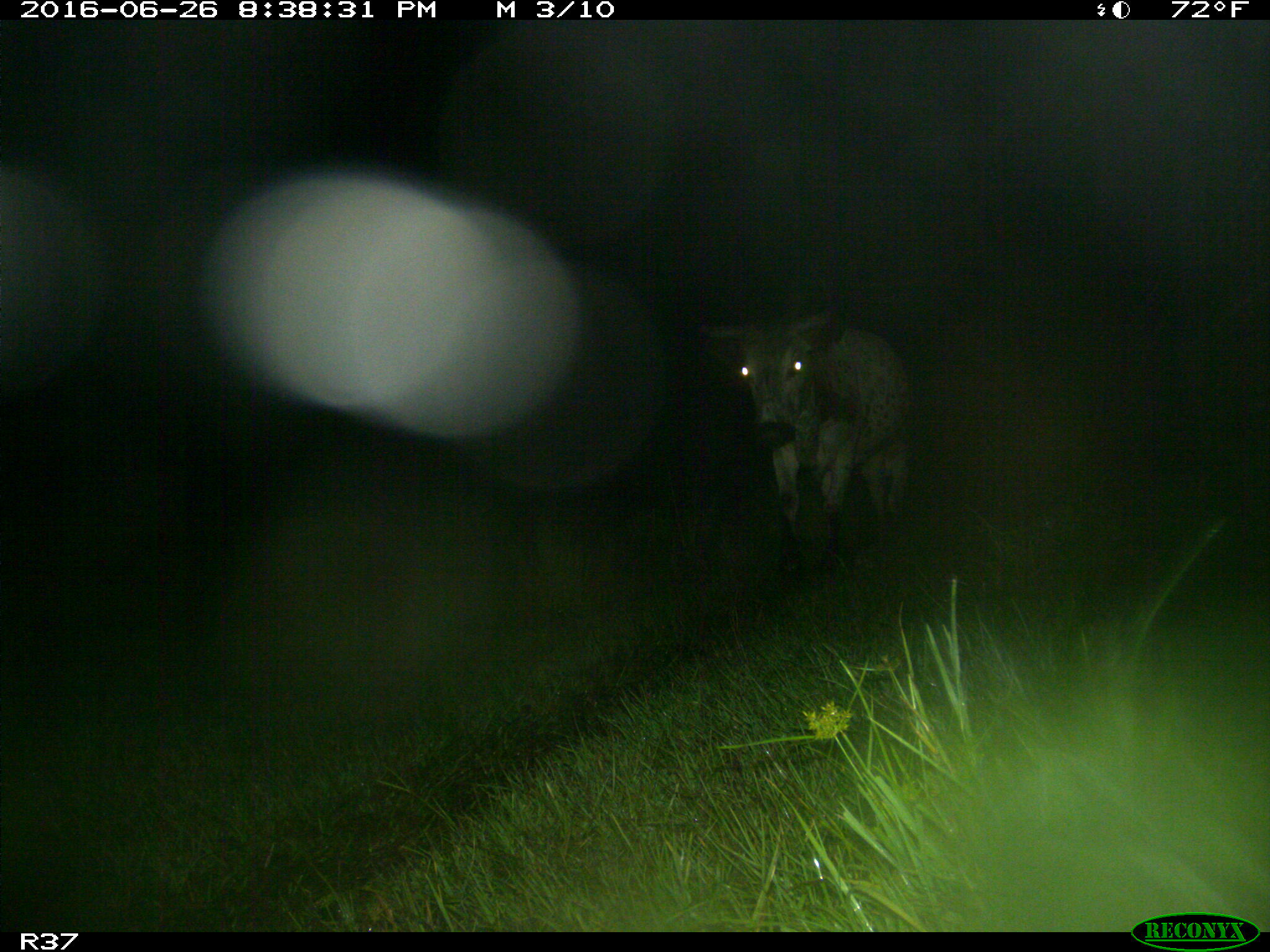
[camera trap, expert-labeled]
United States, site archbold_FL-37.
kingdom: Animalia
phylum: Chordata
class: Mammalia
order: Artiodactyla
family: Bovidae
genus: Bos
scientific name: Bos taurus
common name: domestic cow